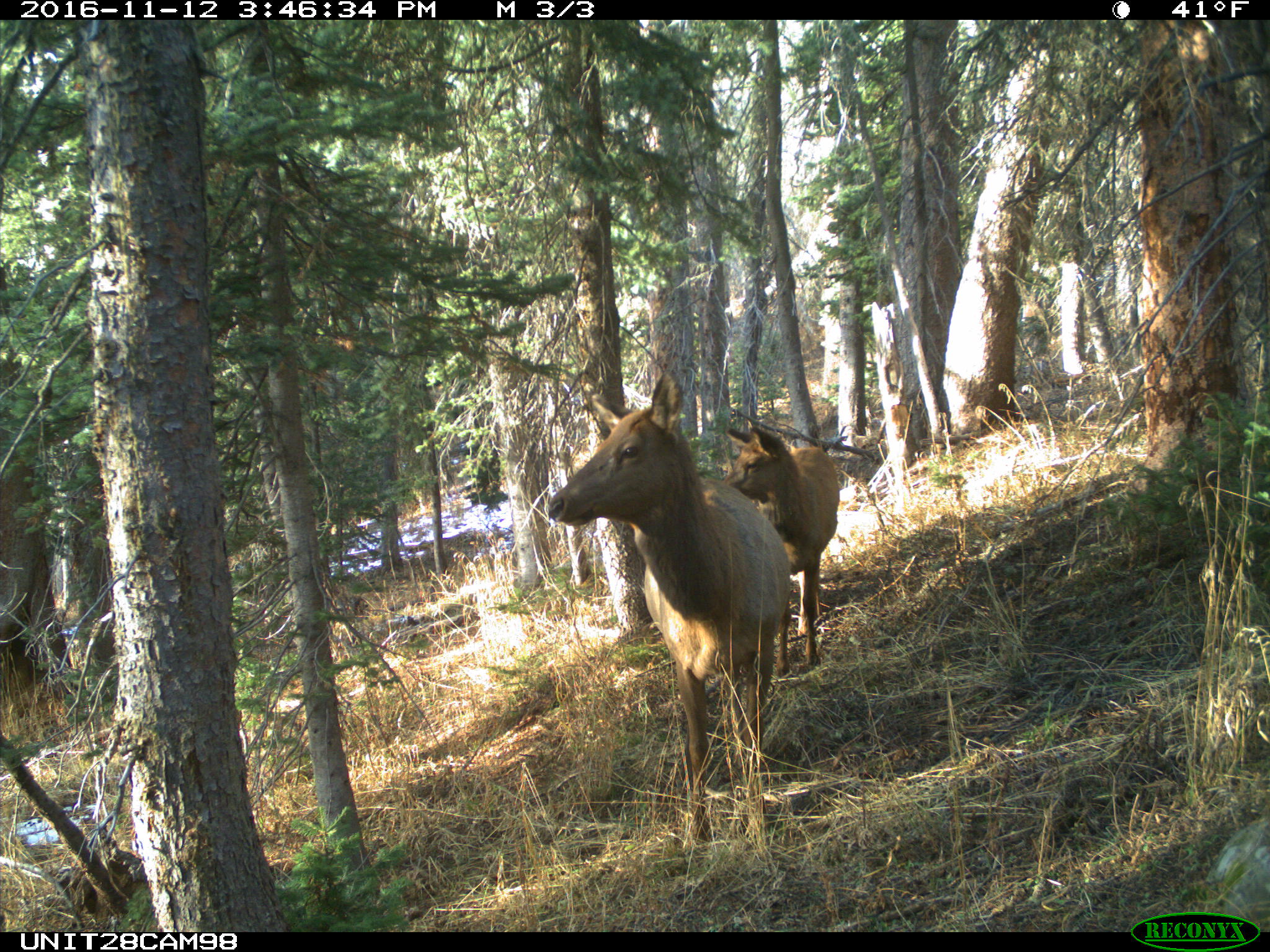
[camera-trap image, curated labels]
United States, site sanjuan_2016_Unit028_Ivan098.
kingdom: Animalia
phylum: Chordata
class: Mammalia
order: Artiodactyla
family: Cervidae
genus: Cervus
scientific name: Cervus elaphus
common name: red deer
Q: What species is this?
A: Cervus elaphus (red deer).